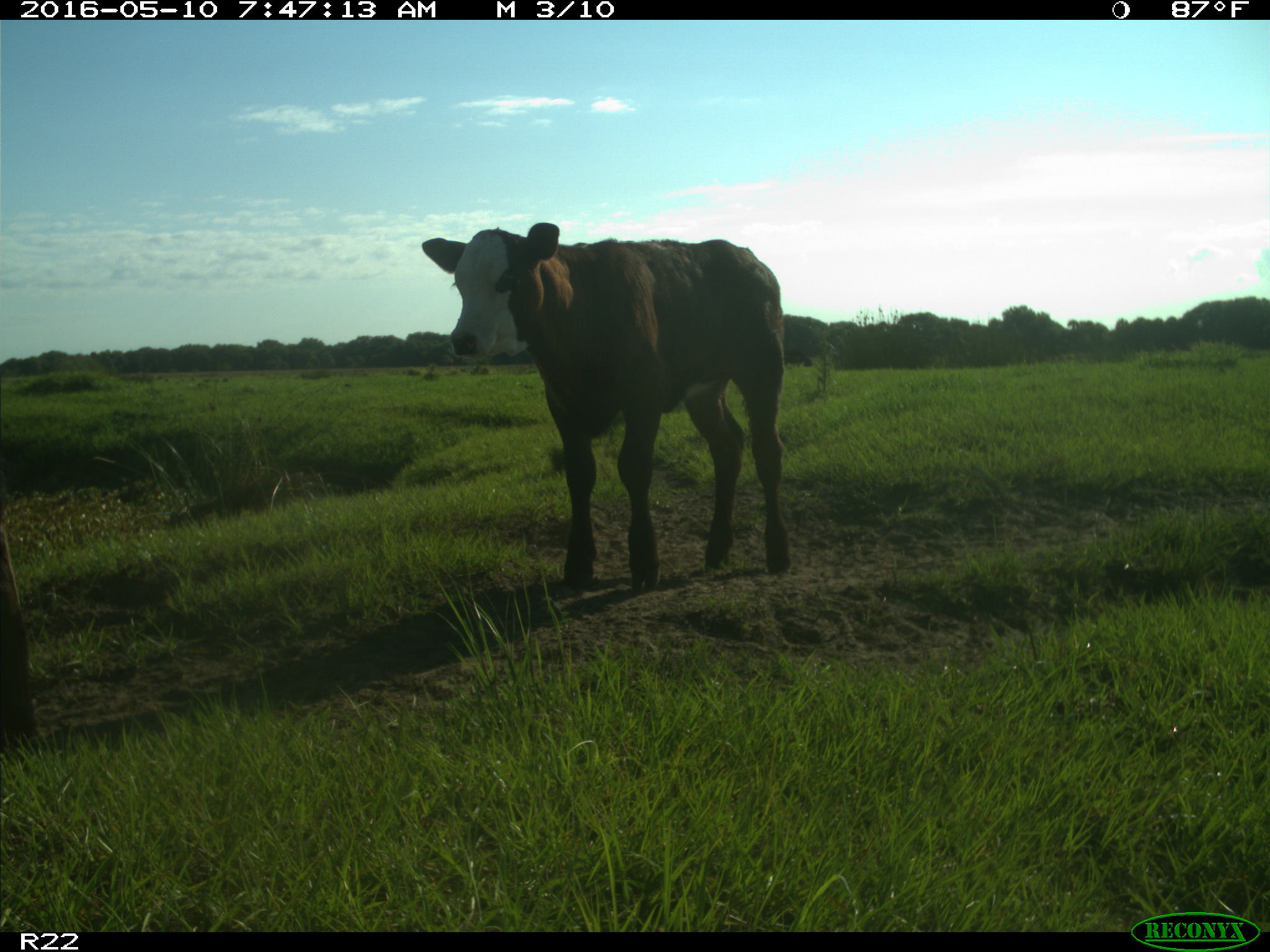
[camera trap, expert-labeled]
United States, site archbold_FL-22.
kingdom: Animalia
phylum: Chordata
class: Mammalia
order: Artiodactyla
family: Bovidae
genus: Bos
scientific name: Bos taurus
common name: domestic cow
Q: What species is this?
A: Bos taurus (domestic cow).